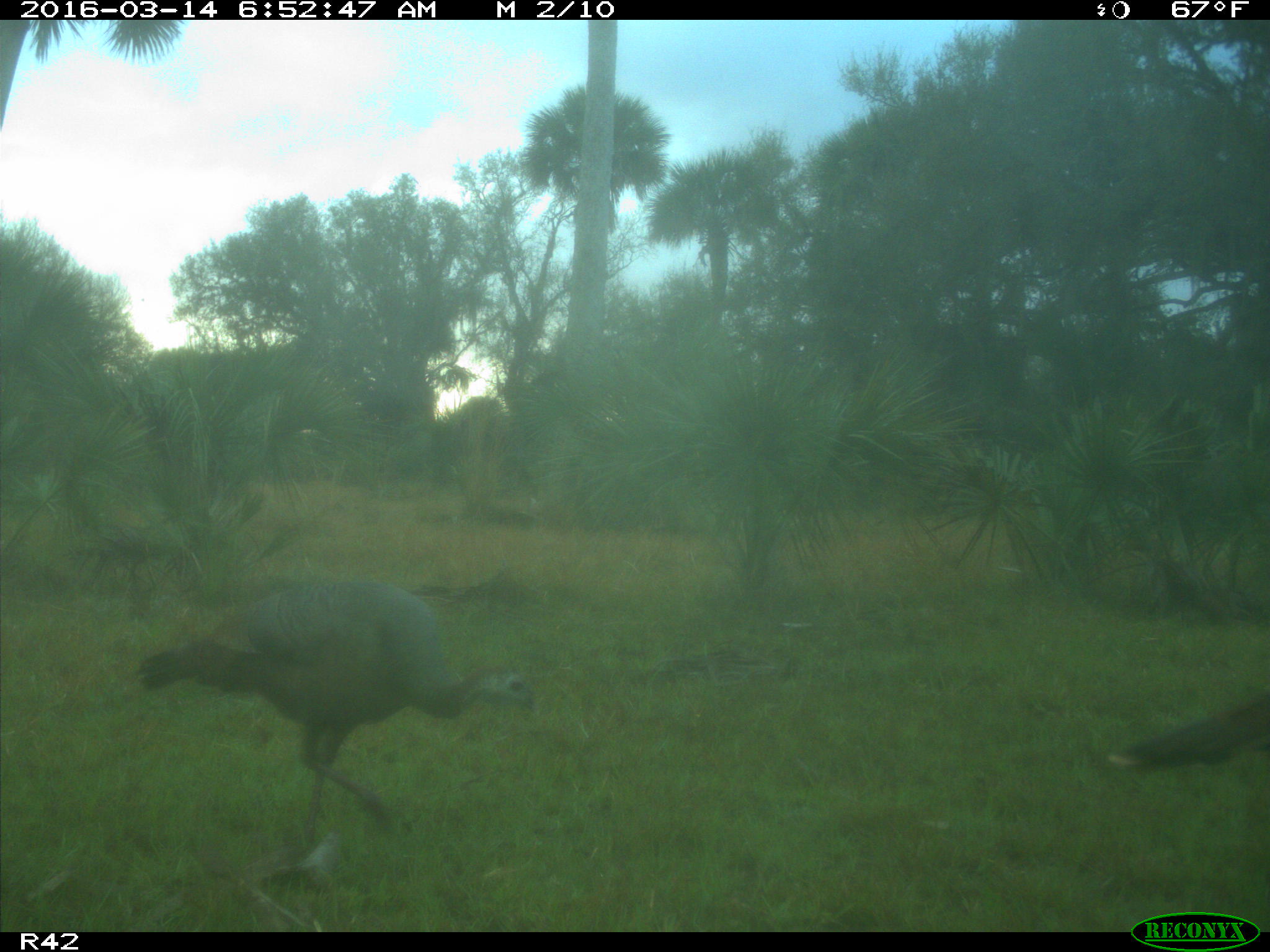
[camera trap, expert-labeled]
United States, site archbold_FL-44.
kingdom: Animalia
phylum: Chordata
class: Aves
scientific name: Aves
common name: birds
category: unidentified bird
Unidentified bird (birds) (Aves).